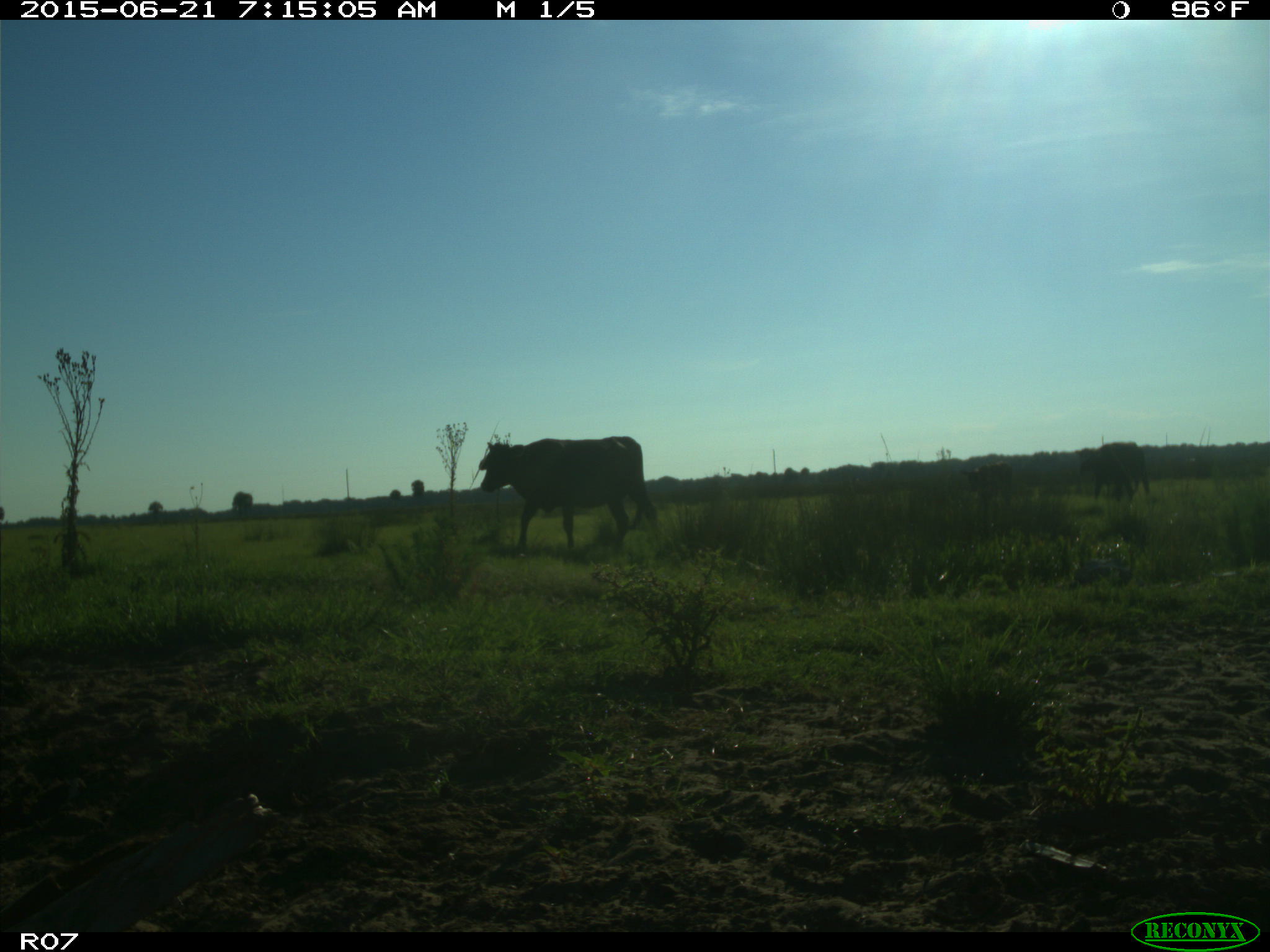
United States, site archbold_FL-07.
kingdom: Animalia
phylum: Chordata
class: Mammalia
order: Artiodactyla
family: Bovidae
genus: Bos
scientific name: Bos taurus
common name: domestic cow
Bos taurus (domestic cow).